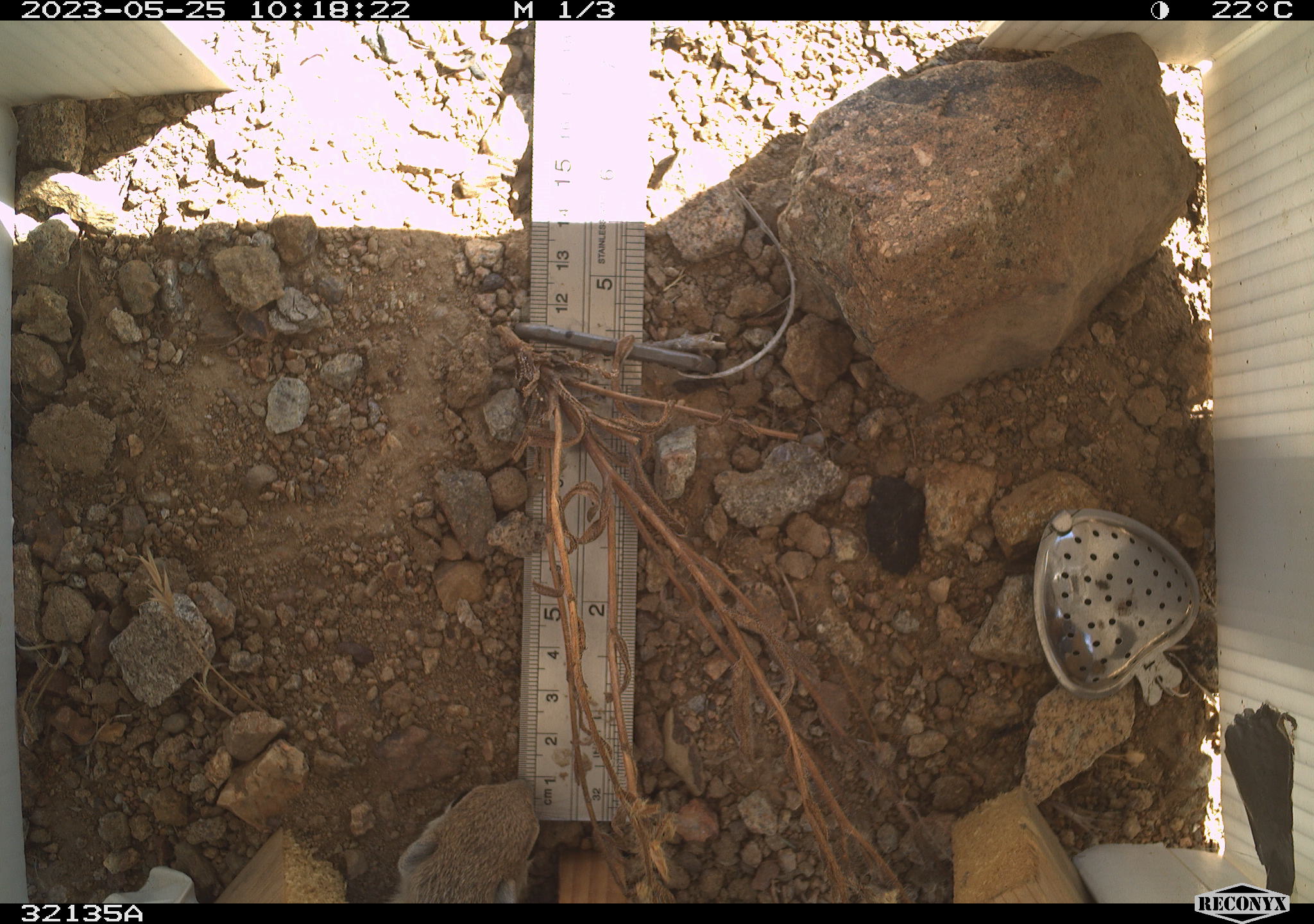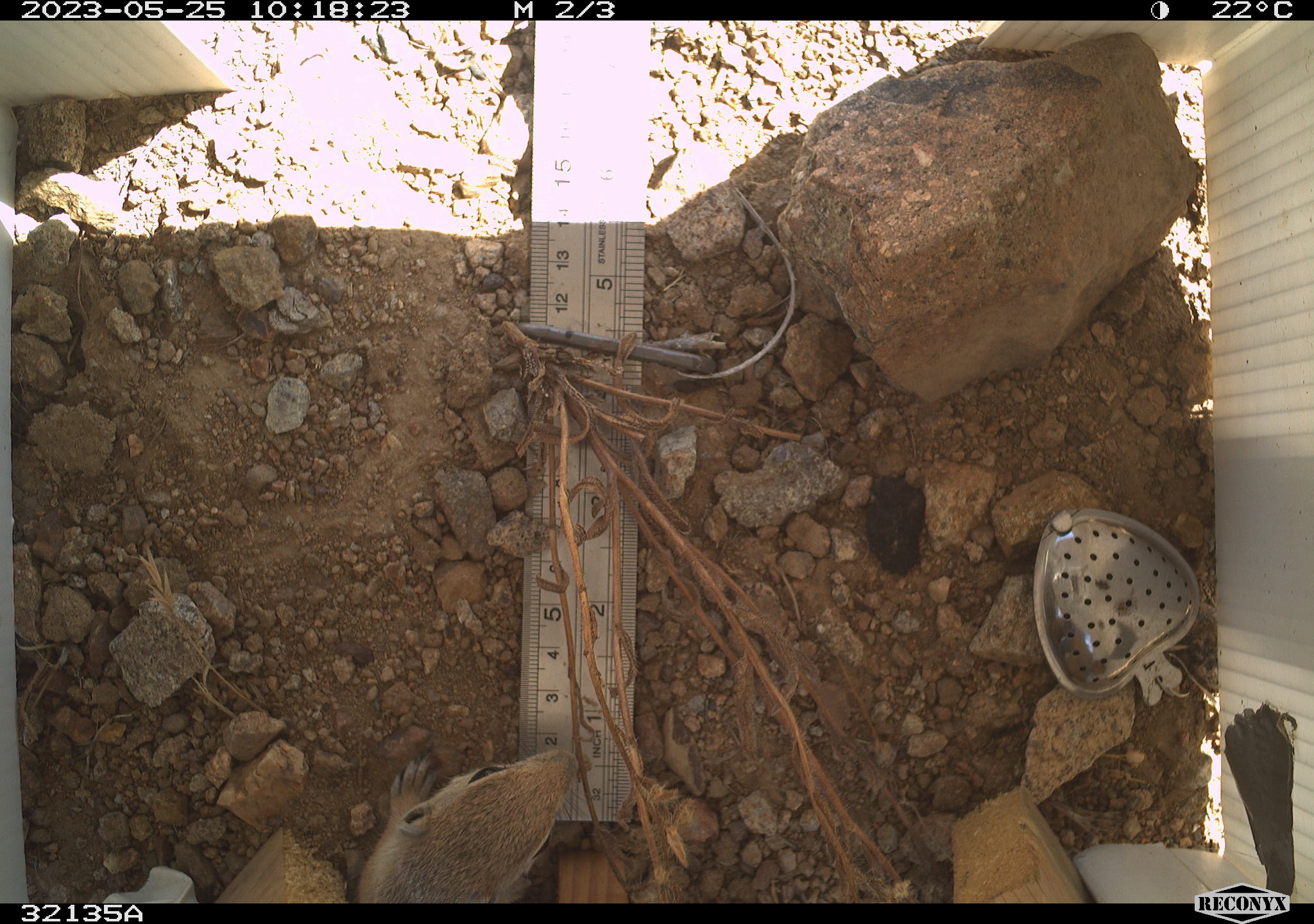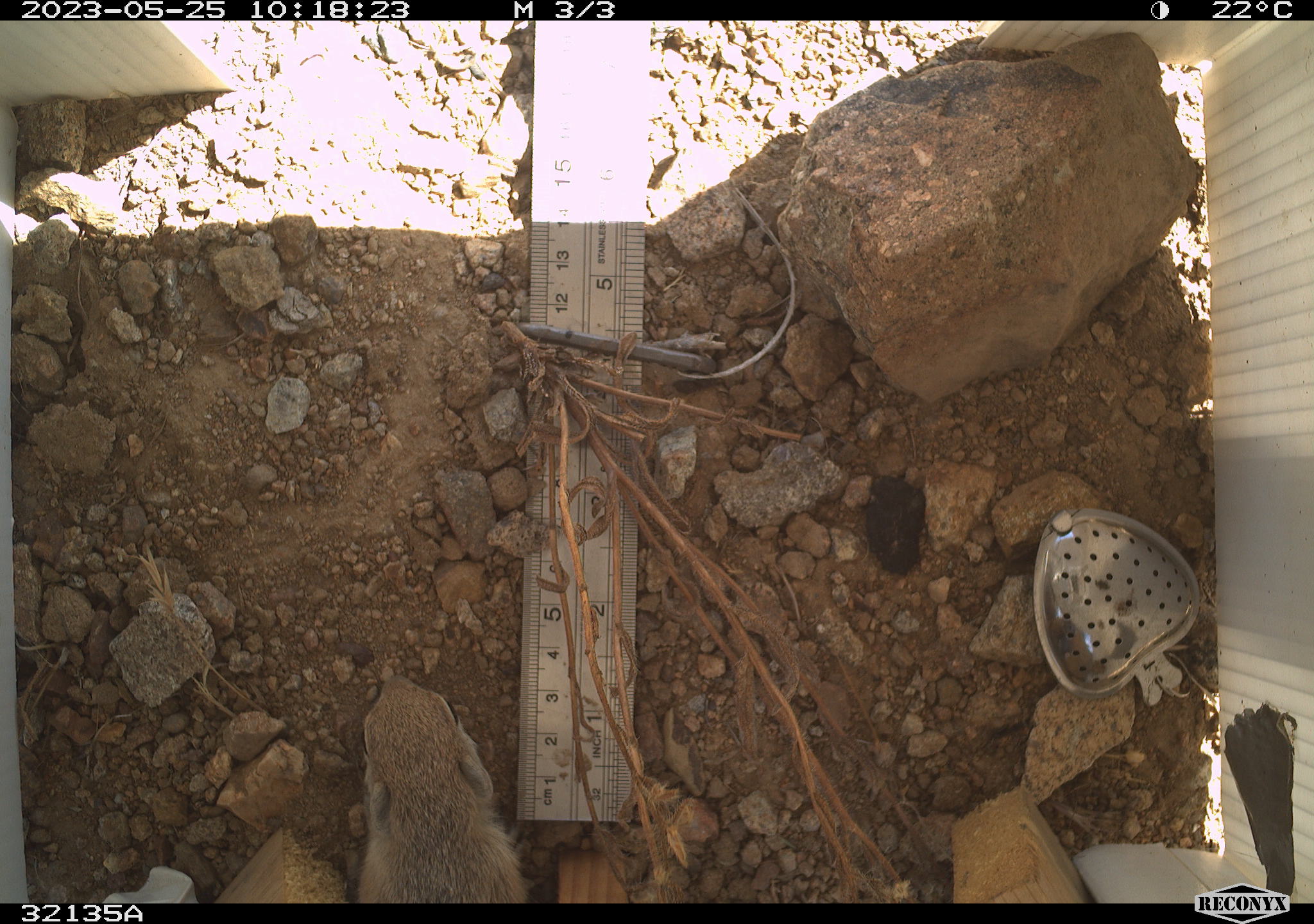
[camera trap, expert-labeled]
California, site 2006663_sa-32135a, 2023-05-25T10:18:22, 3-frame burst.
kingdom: Animalia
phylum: Chordata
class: Mammalia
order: Rodentia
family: Sciuridae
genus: Ammospermophilus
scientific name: Ammospermophilus leucurus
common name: white-tailed antelope squirrel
White-tailed antelope squirrel (Ammospermophilus leucurus).